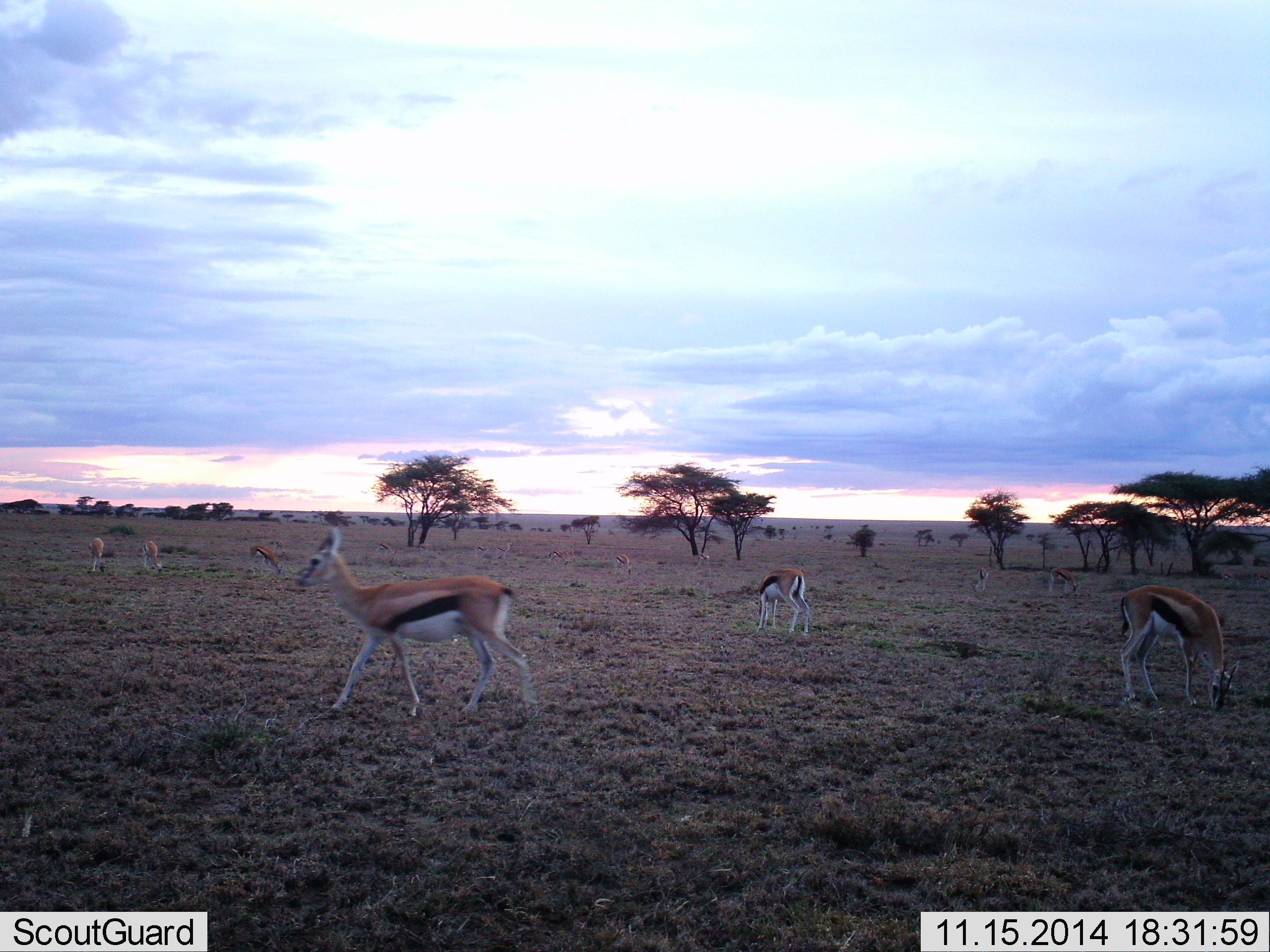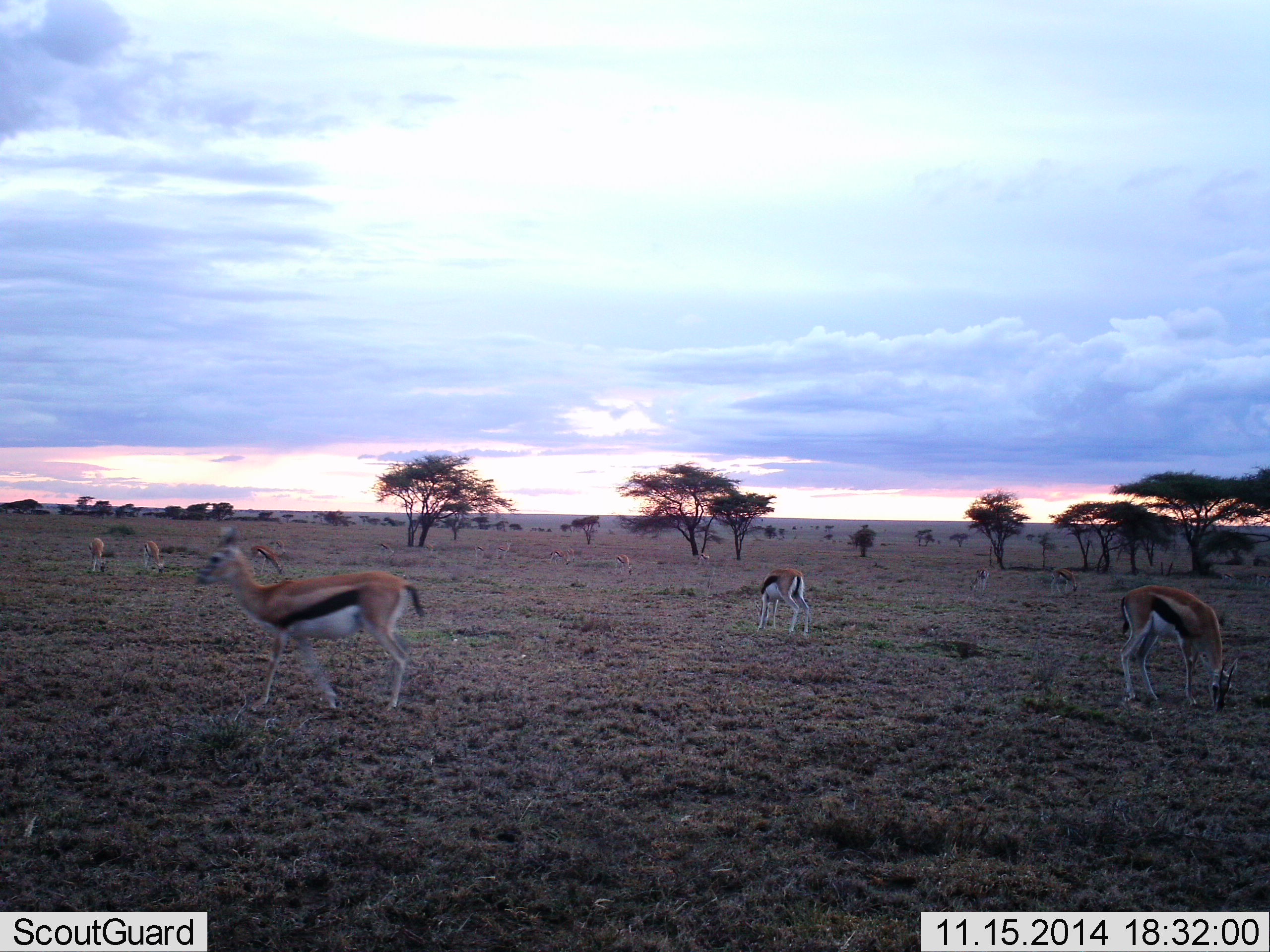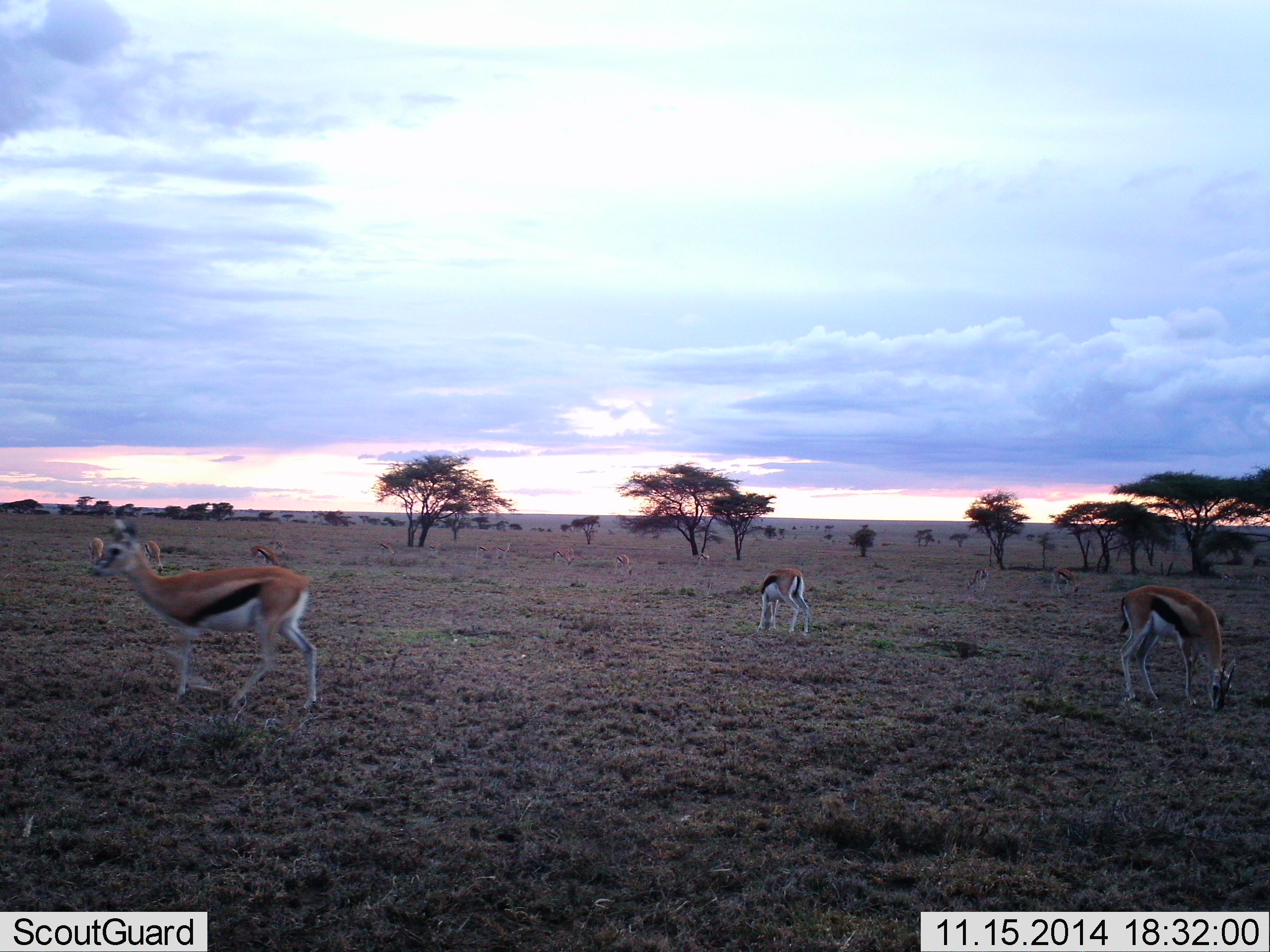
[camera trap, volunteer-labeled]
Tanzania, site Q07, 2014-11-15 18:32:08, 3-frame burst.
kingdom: Animalia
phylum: Chordata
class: Mammalia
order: Artiodactyla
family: Bovidae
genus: Eudorcas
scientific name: Eudorcas thomsonii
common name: thomson's gazelle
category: gazellethomsons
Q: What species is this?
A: Gazellethomsons (thomson's gazelle) (Eudorcas thomsonii).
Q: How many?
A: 8.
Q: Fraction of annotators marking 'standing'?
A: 20%.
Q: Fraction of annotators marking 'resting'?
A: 0%.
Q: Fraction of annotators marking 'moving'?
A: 90%.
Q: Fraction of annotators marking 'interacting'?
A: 0%.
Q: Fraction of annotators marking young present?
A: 0%.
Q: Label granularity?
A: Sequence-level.